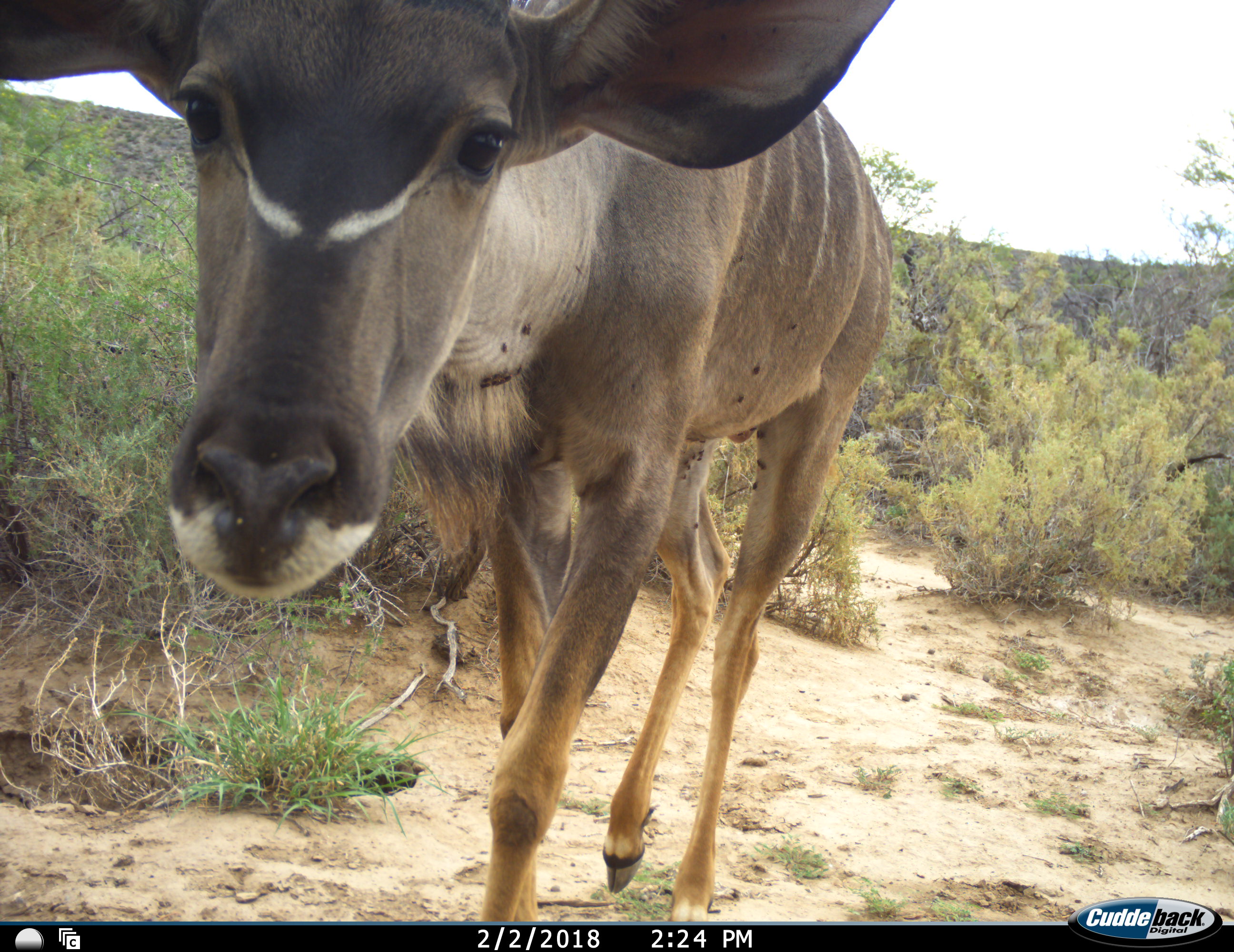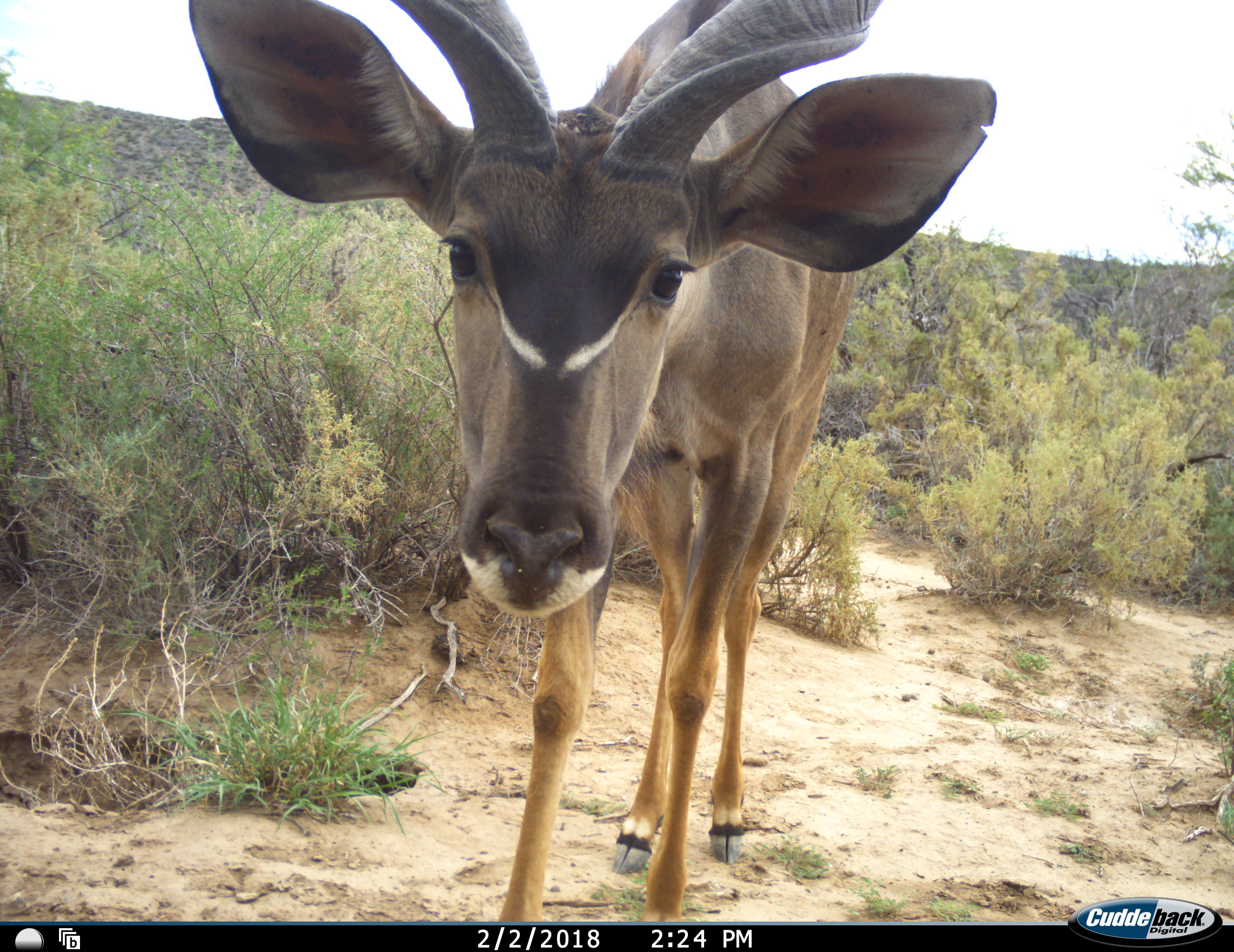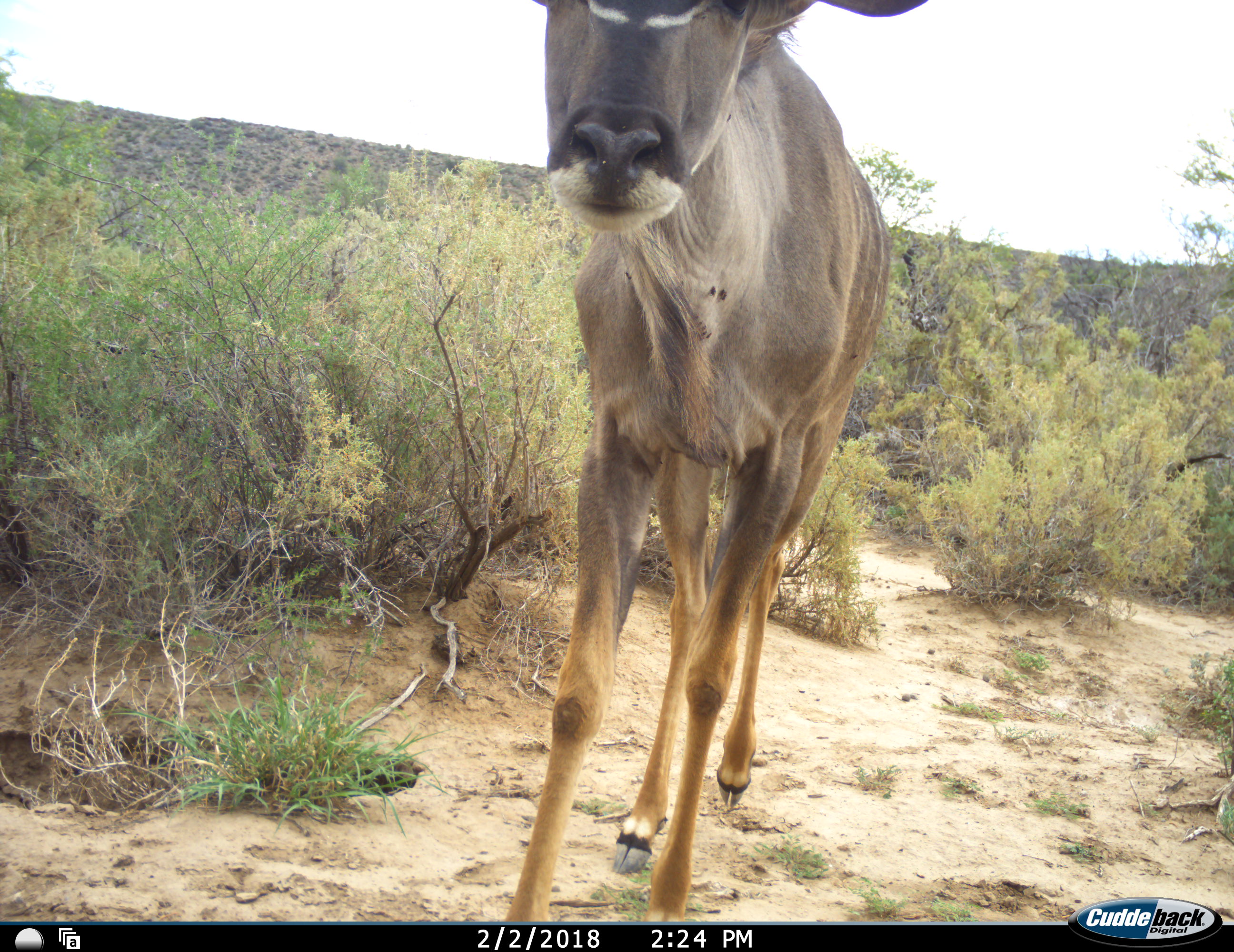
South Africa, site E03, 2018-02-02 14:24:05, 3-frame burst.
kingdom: Animalia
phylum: Chordata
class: Mammalia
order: Artiodactyla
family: Bovidae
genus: Tragelaphus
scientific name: Tragelaphus strepsiceros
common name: greater kudu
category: kudu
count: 1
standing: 43%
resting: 0%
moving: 57%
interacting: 14%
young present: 0%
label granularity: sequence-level